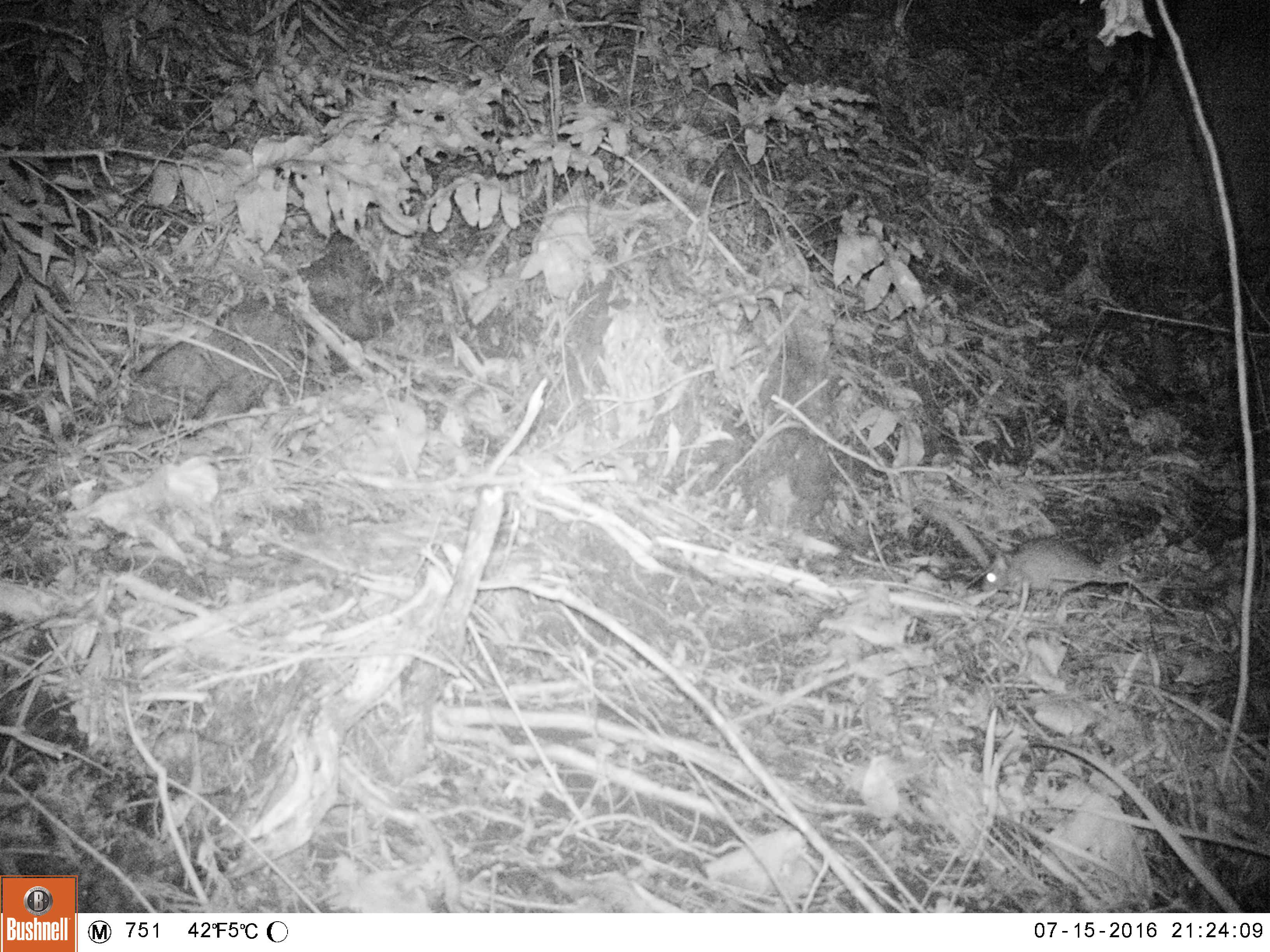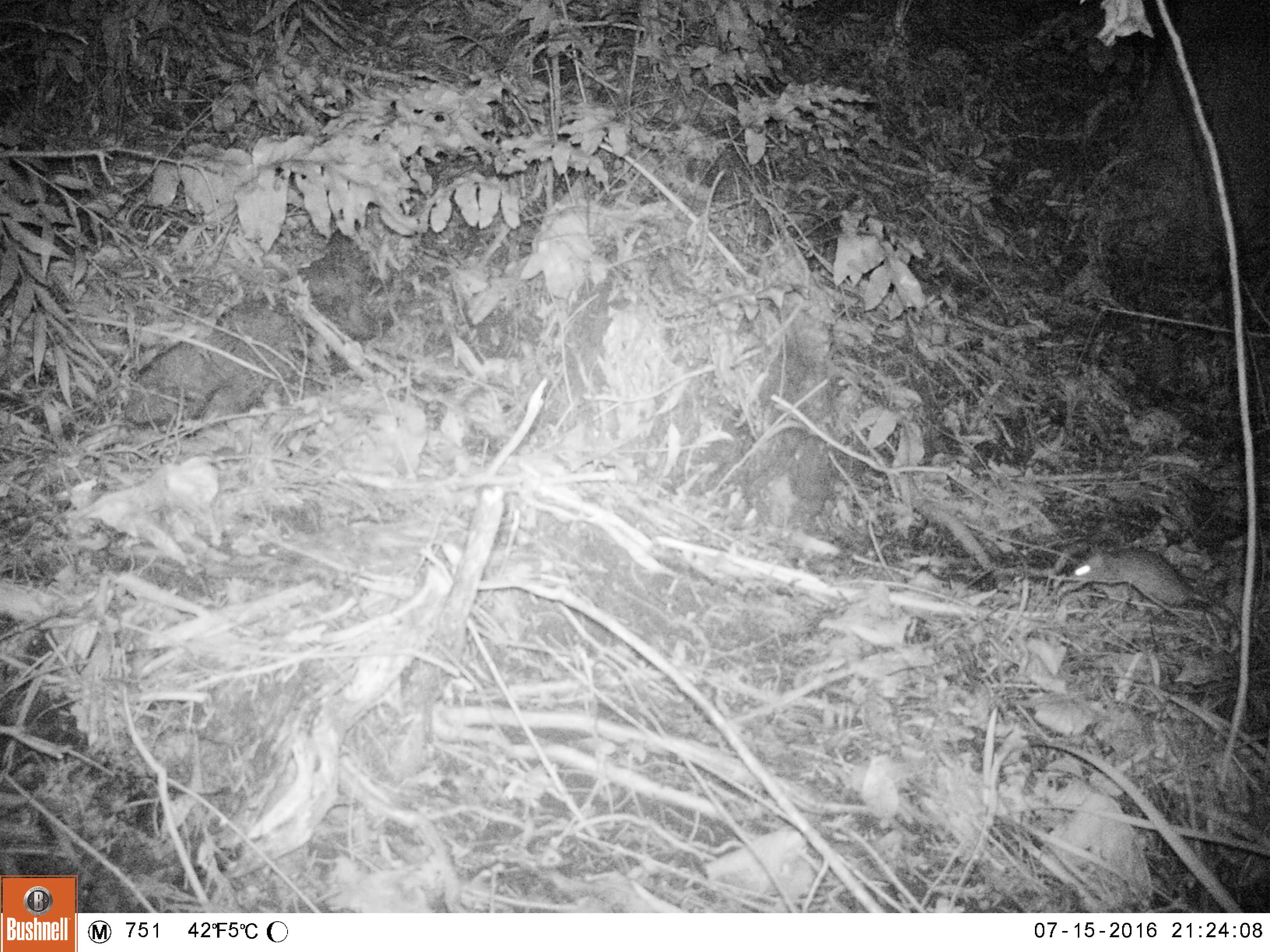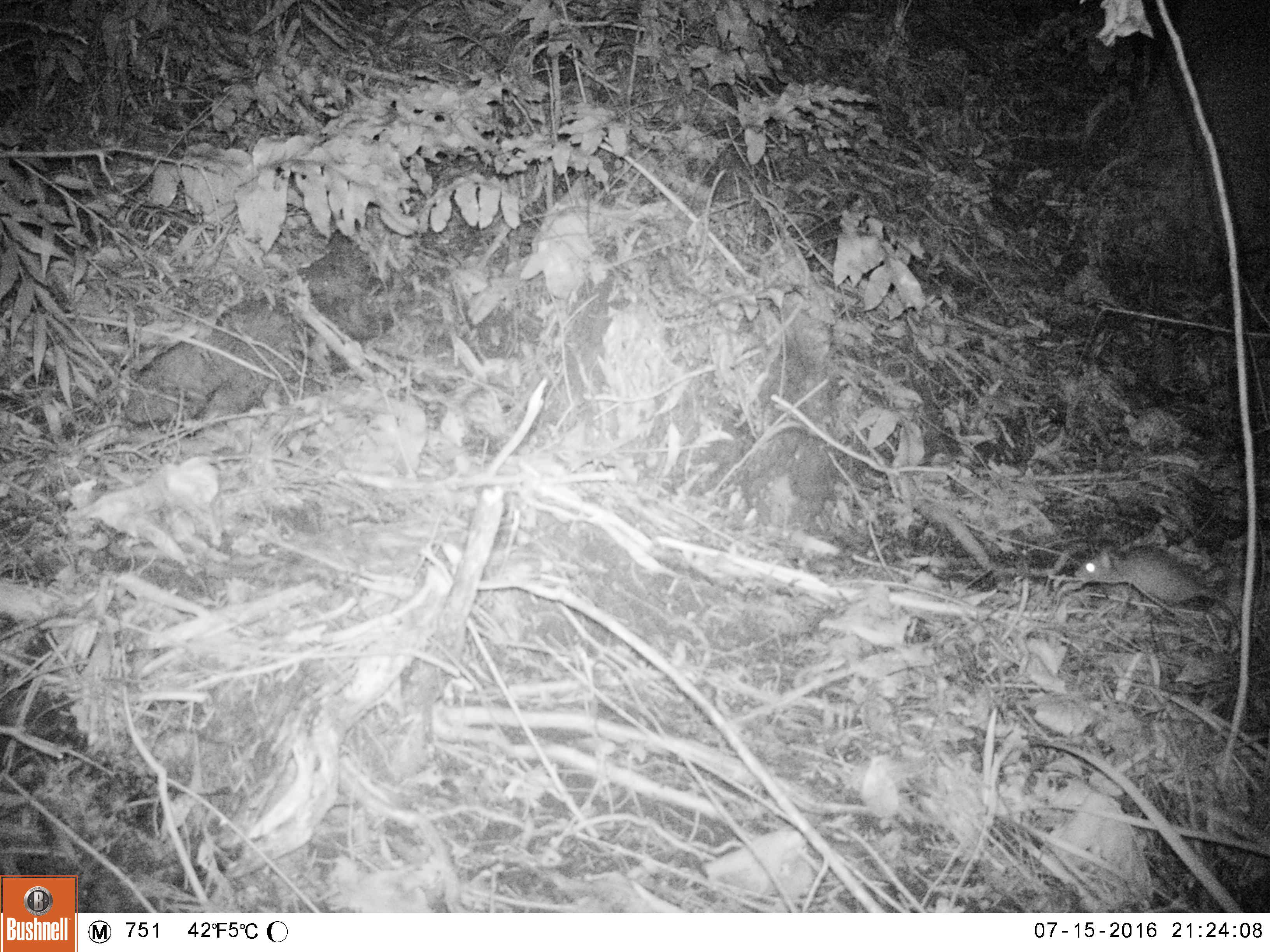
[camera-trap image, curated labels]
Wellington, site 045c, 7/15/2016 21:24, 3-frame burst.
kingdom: Animalia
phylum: Chordata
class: Mammalia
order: Rodentia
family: Muridae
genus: Rattus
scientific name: Rattus norvegicus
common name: norway rat